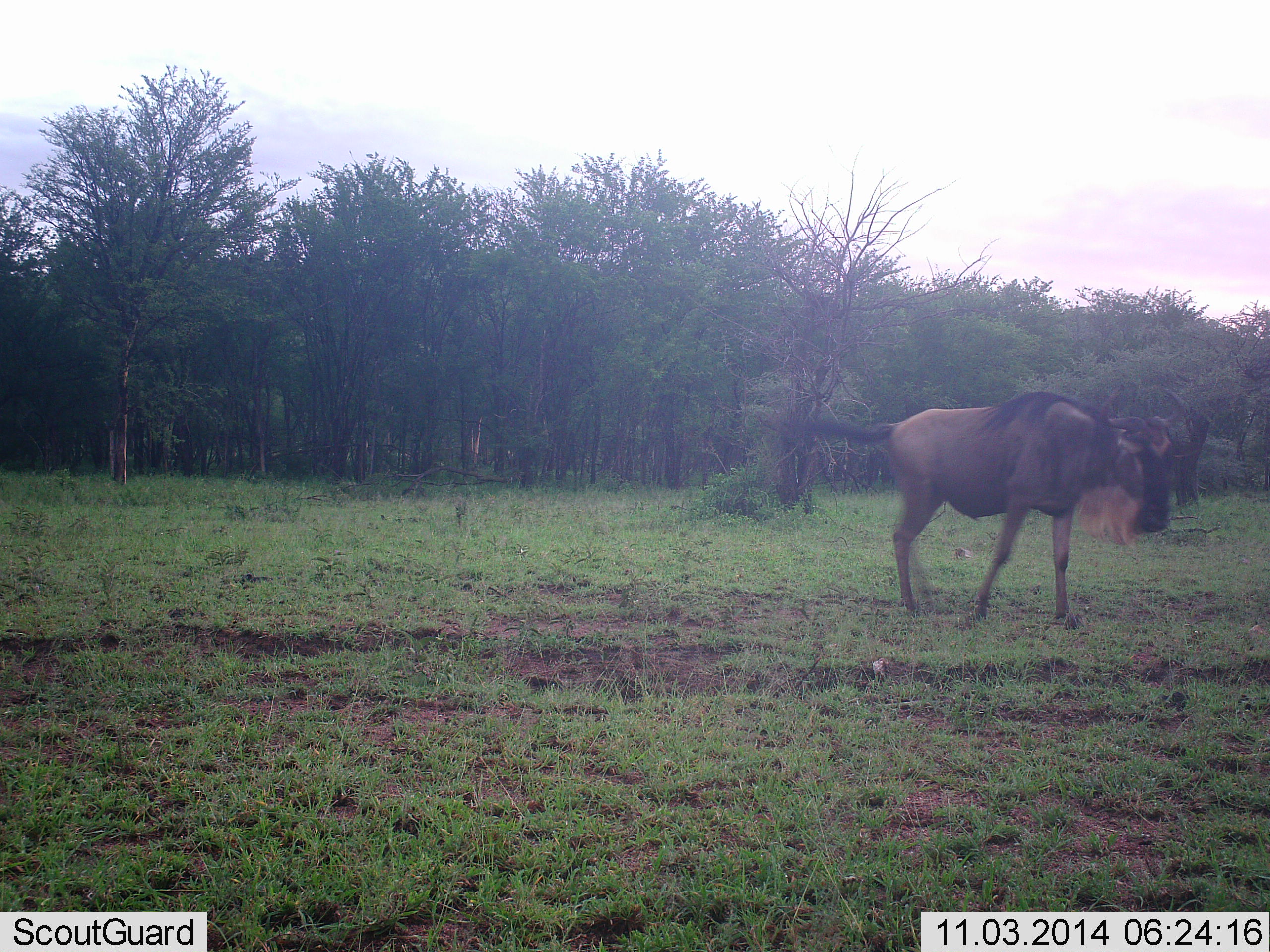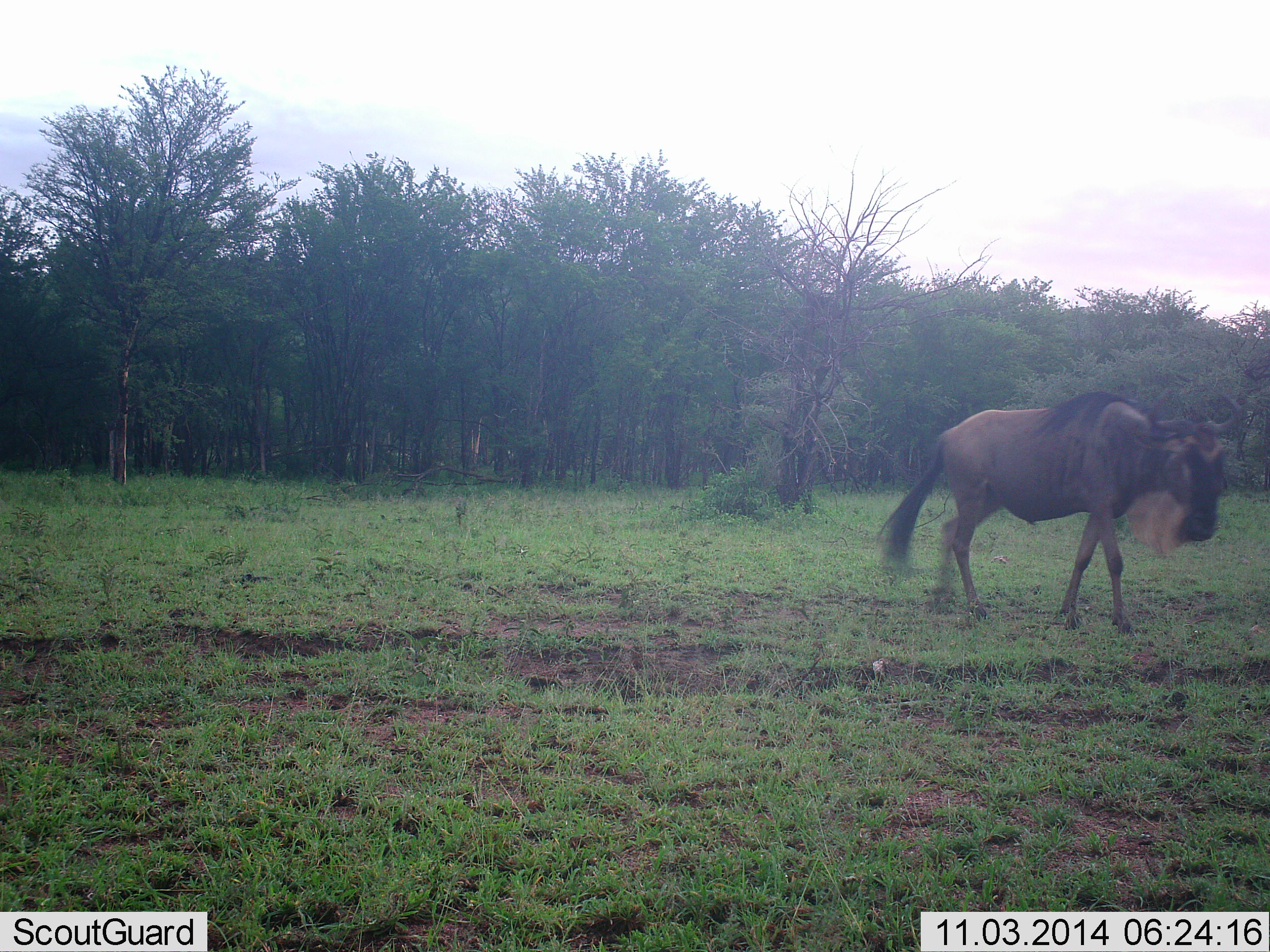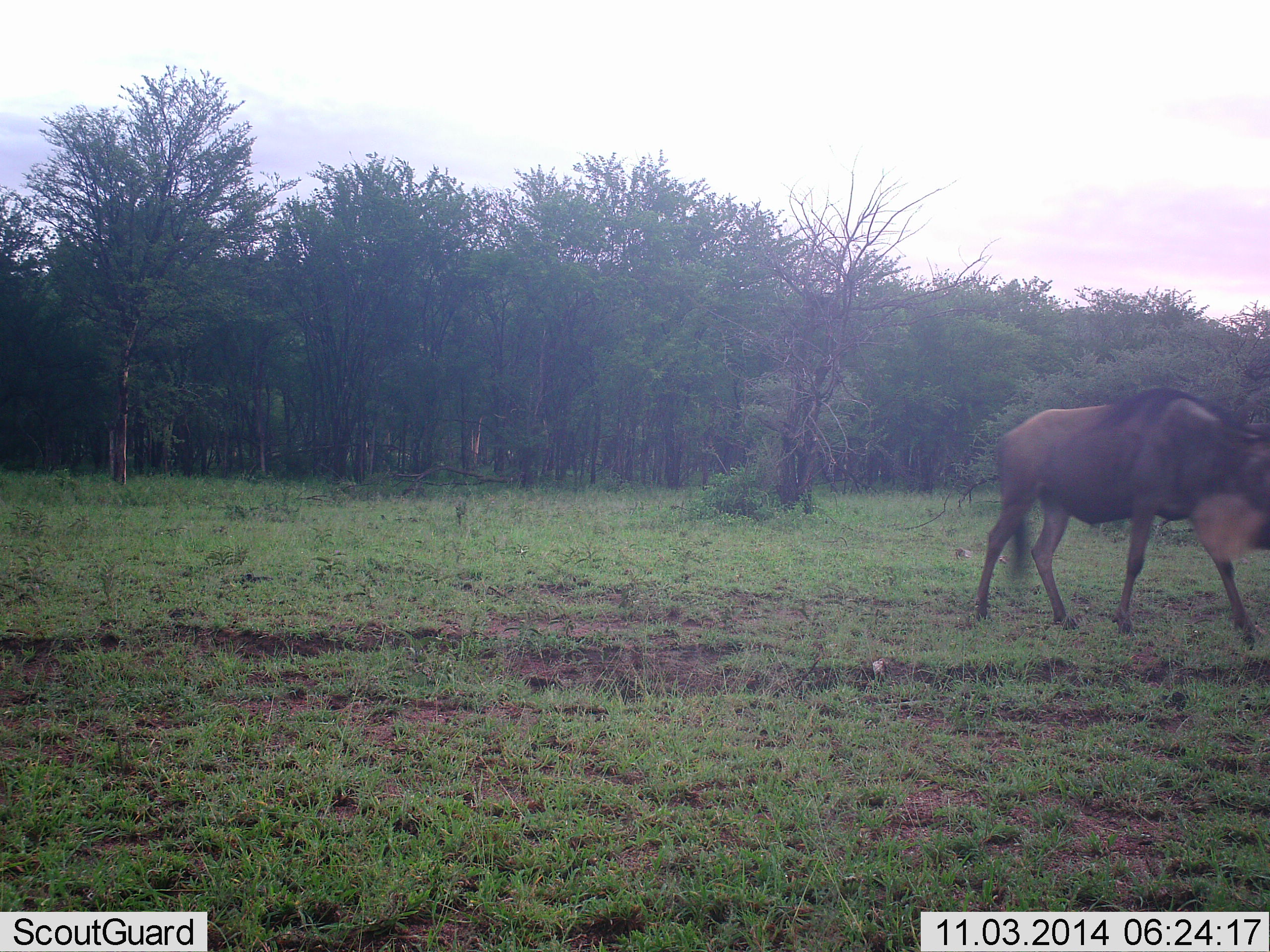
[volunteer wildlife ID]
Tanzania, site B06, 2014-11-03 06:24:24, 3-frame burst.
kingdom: Animalia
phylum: Chordata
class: Mammalia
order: Artiodactyla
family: Bovidae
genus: Connochaetes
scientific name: Connochaetes taurinus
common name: blue wildebeest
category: wildebeest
Wildebeest (blue wildebeest) (Connochaetes taurinus), count 1. Behavior (volunteer vote fractions): standing 10%, resting 0%, moving 90%, interacting 0%. Young present (vote fraction): 0%. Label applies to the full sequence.